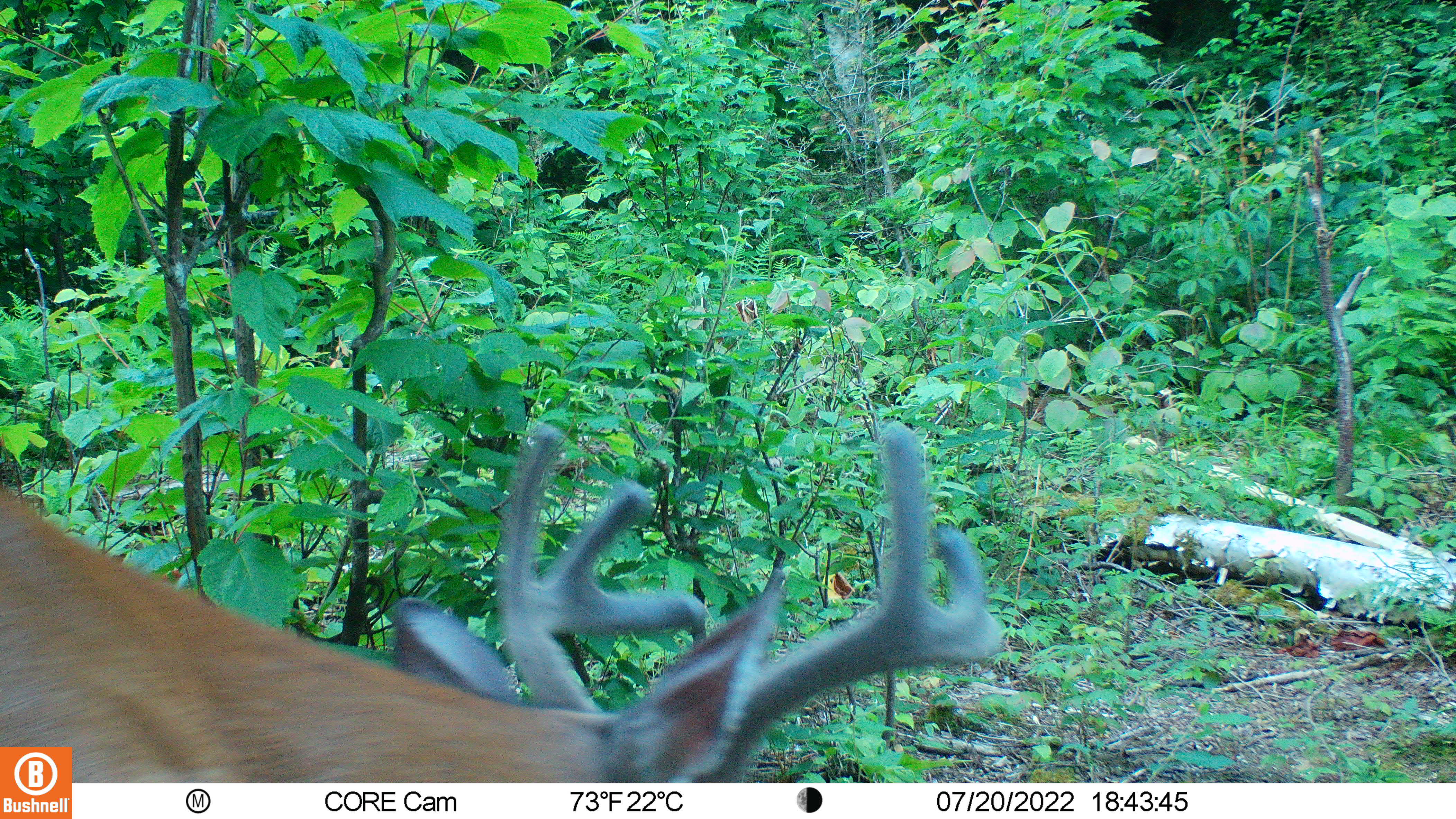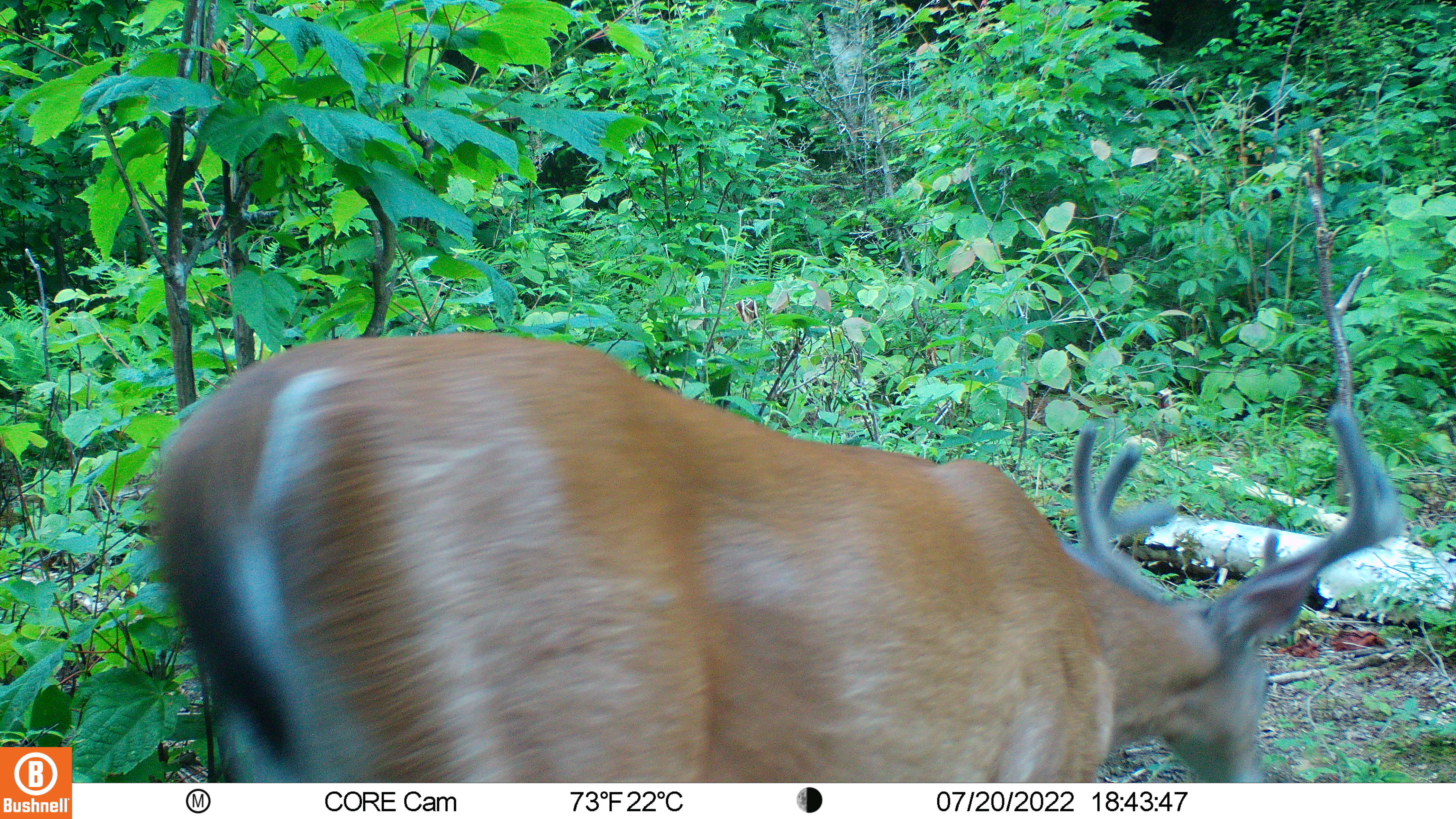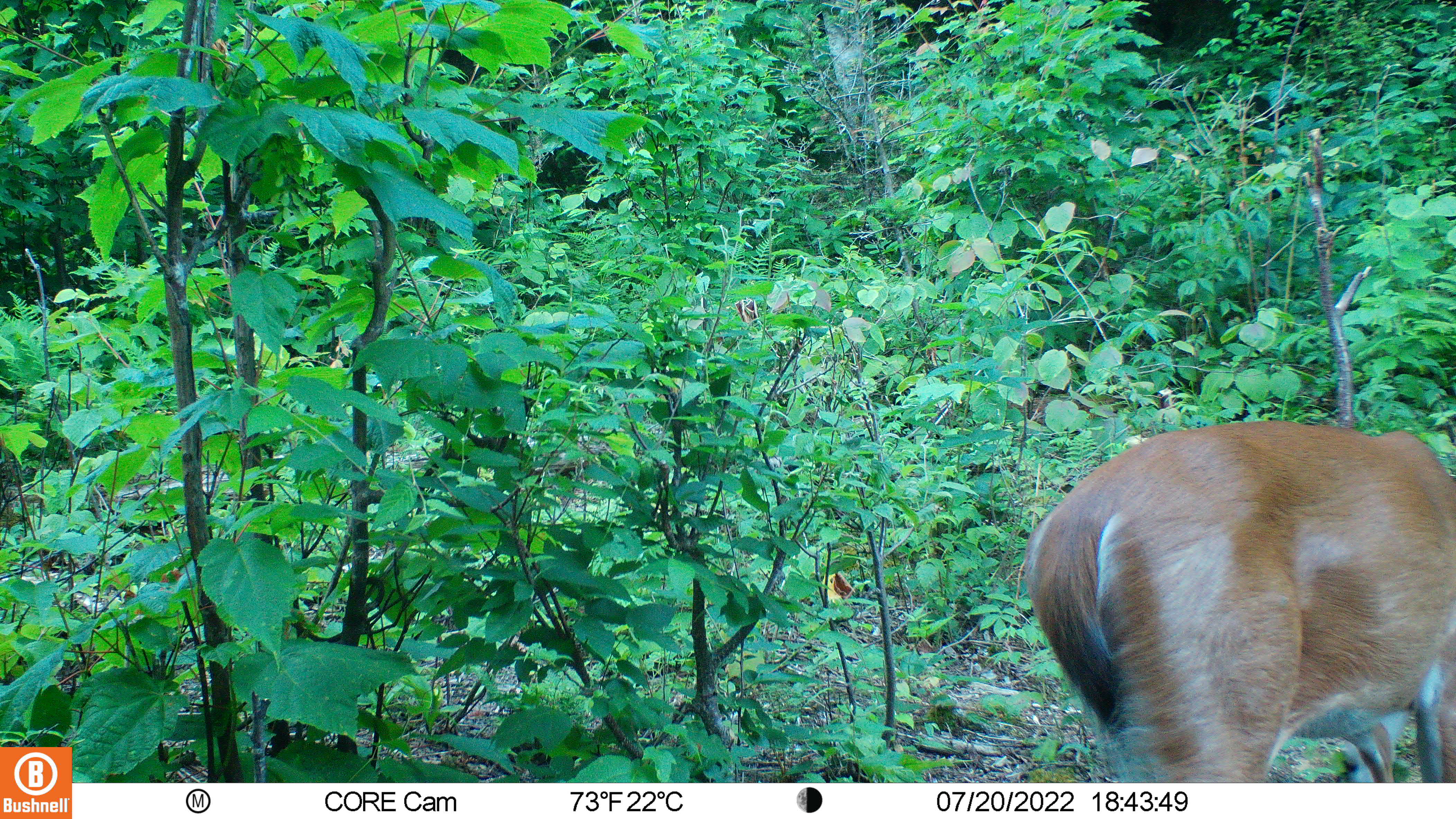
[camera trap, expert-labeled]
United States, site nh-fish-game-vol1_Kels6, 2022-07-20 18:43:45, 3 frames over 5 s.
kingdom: Animalia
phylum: Chordata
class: Mammalia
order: Artiodactyla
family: Cervidae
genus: Odocoileus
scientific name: Odocoileus virginianus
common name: white-tailed deer